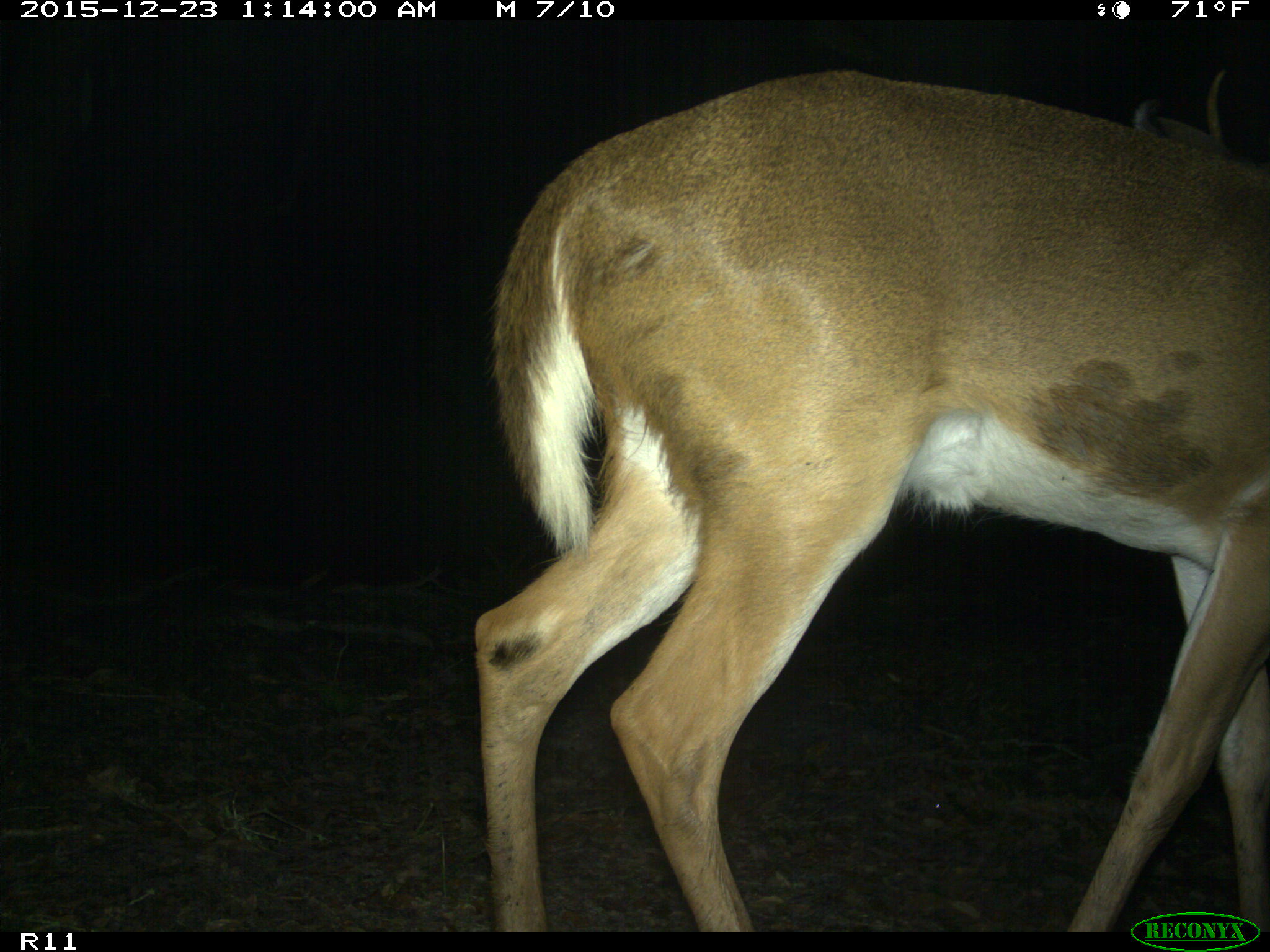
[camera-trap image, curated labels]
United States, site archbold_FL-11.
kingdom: Animalia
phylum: Chordata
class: Mammalia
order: Artiodactyla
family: Cervidae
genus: Odocoileus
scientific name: Odocoileus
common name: deer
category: unidentified deer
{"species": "unidentified deer (deer) (Odocoileus)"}